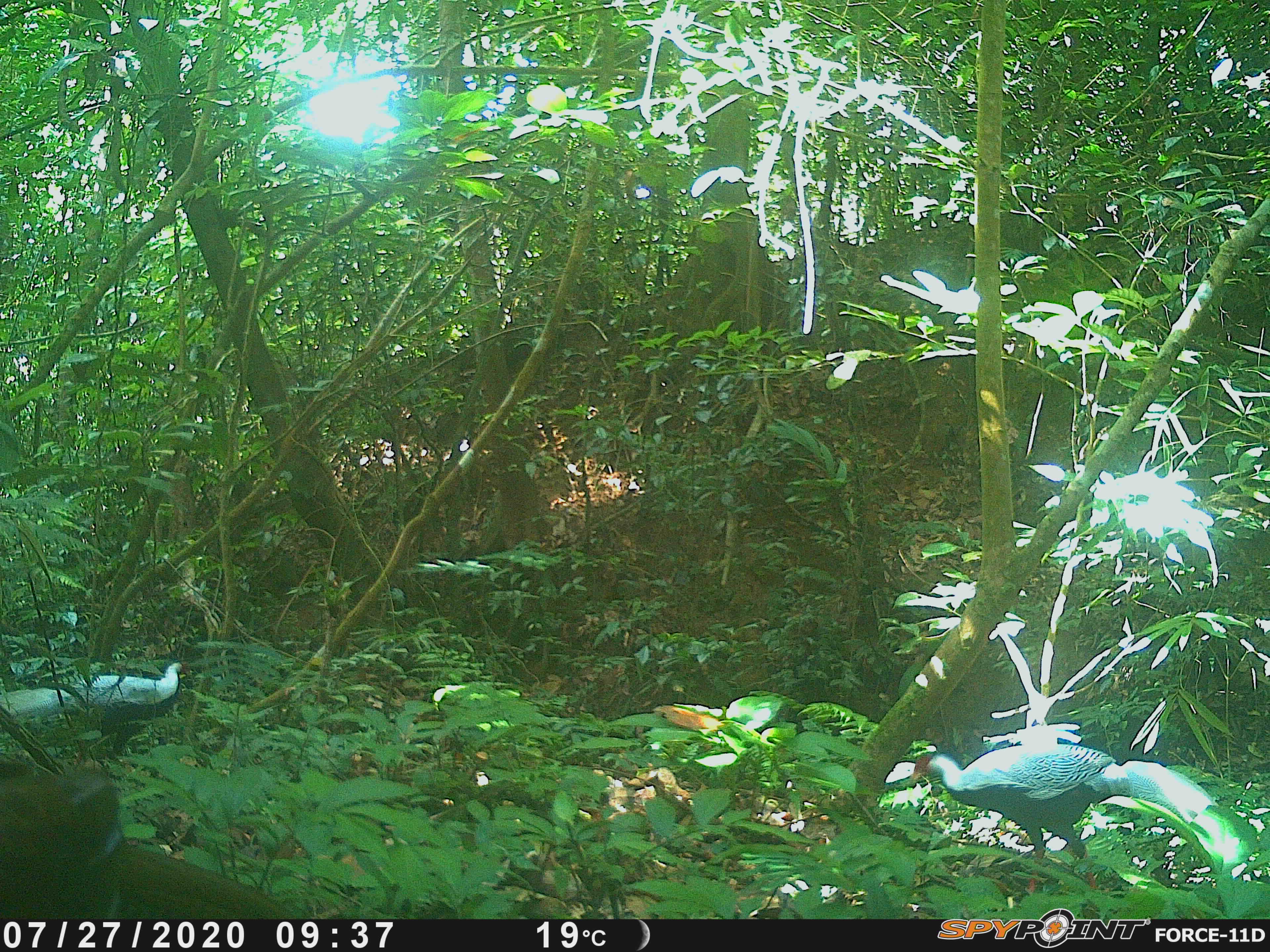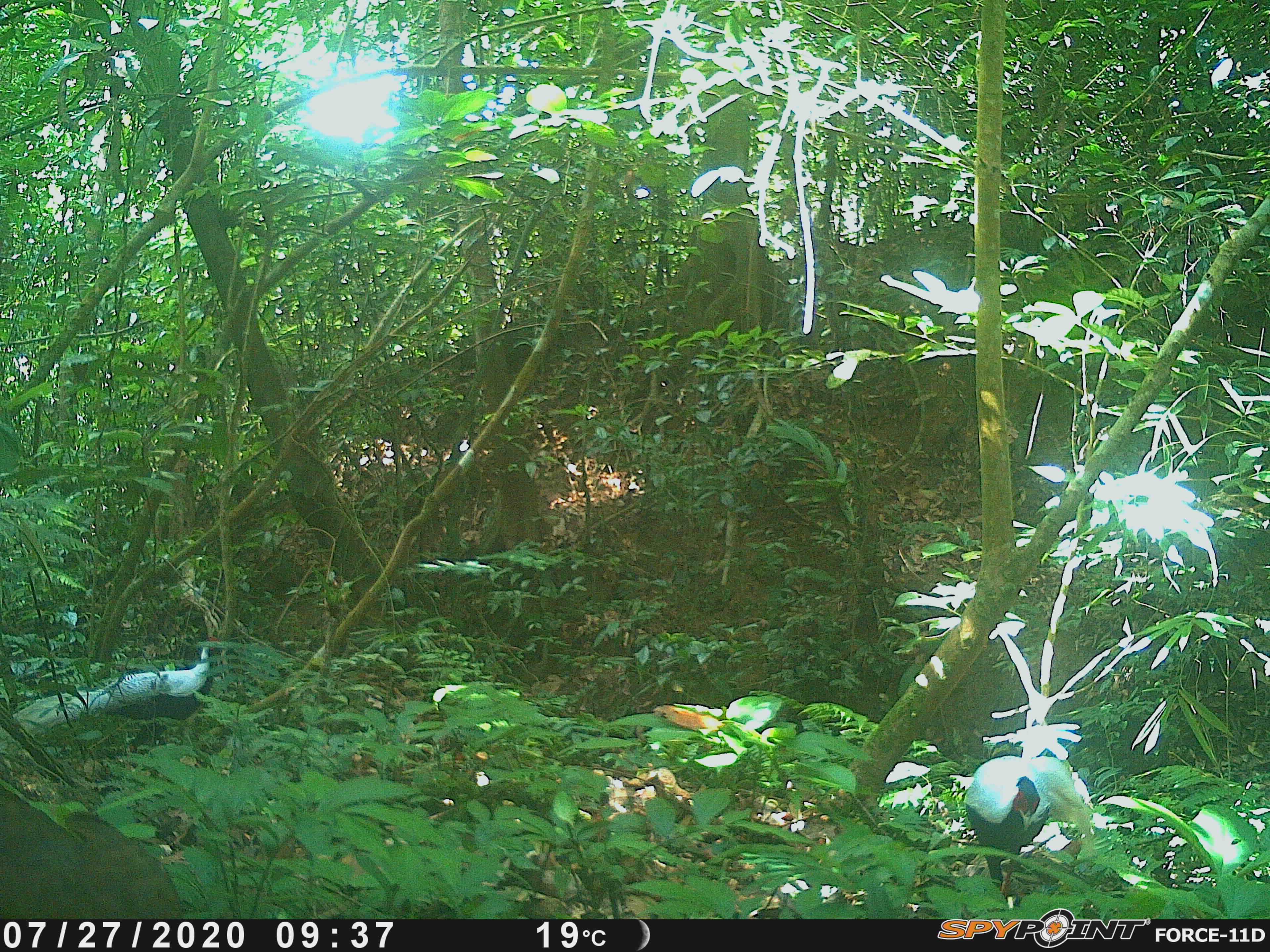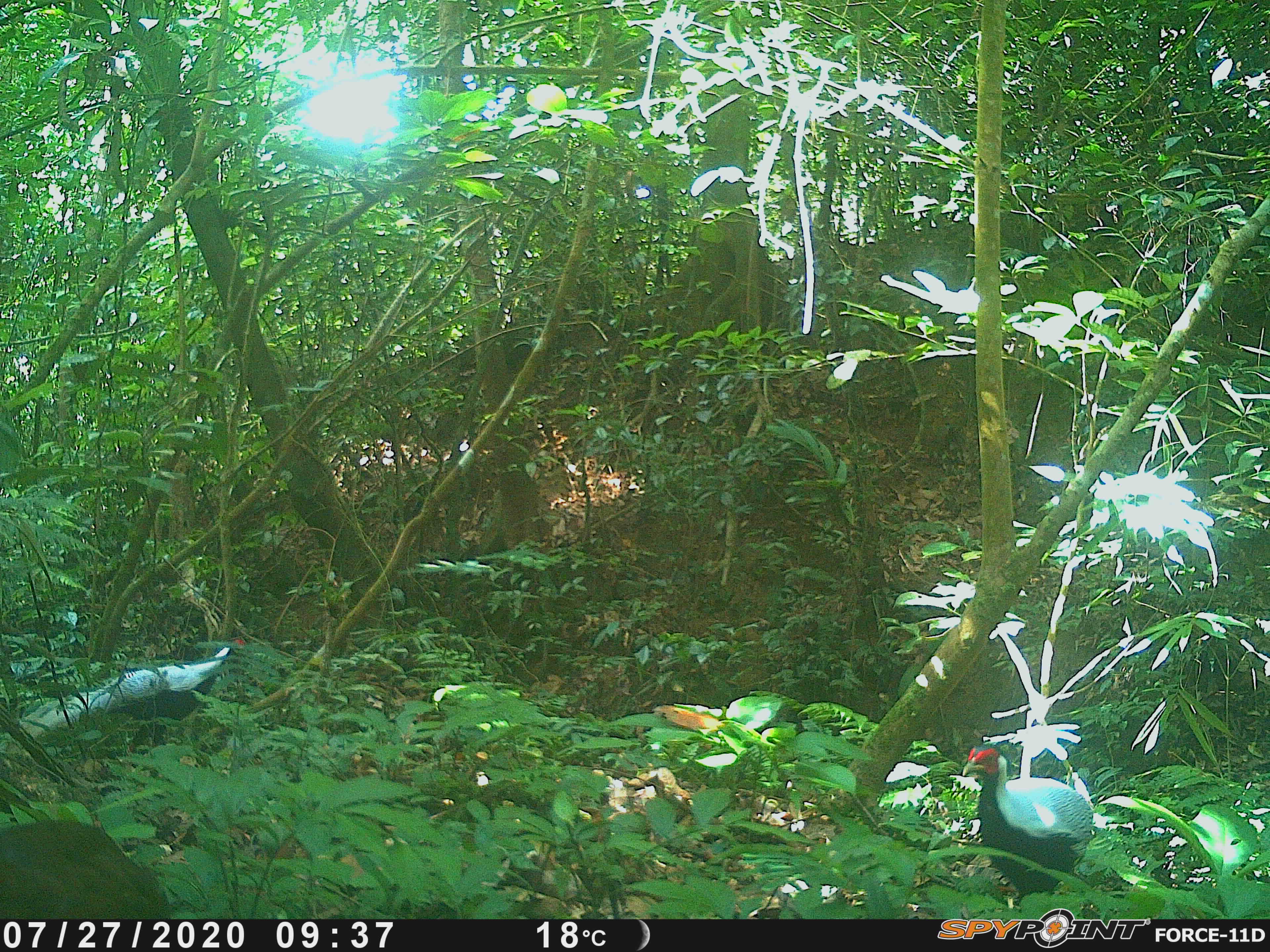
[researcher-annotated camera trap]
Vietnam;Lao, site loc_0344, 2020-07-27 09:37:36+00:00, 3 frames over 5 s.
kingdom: Animalia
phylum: Chordata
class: Aves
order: Galliformes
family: Phasianidae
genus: Lophura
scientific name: Lophura nycthemera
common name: silver pheasant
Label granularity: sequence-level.